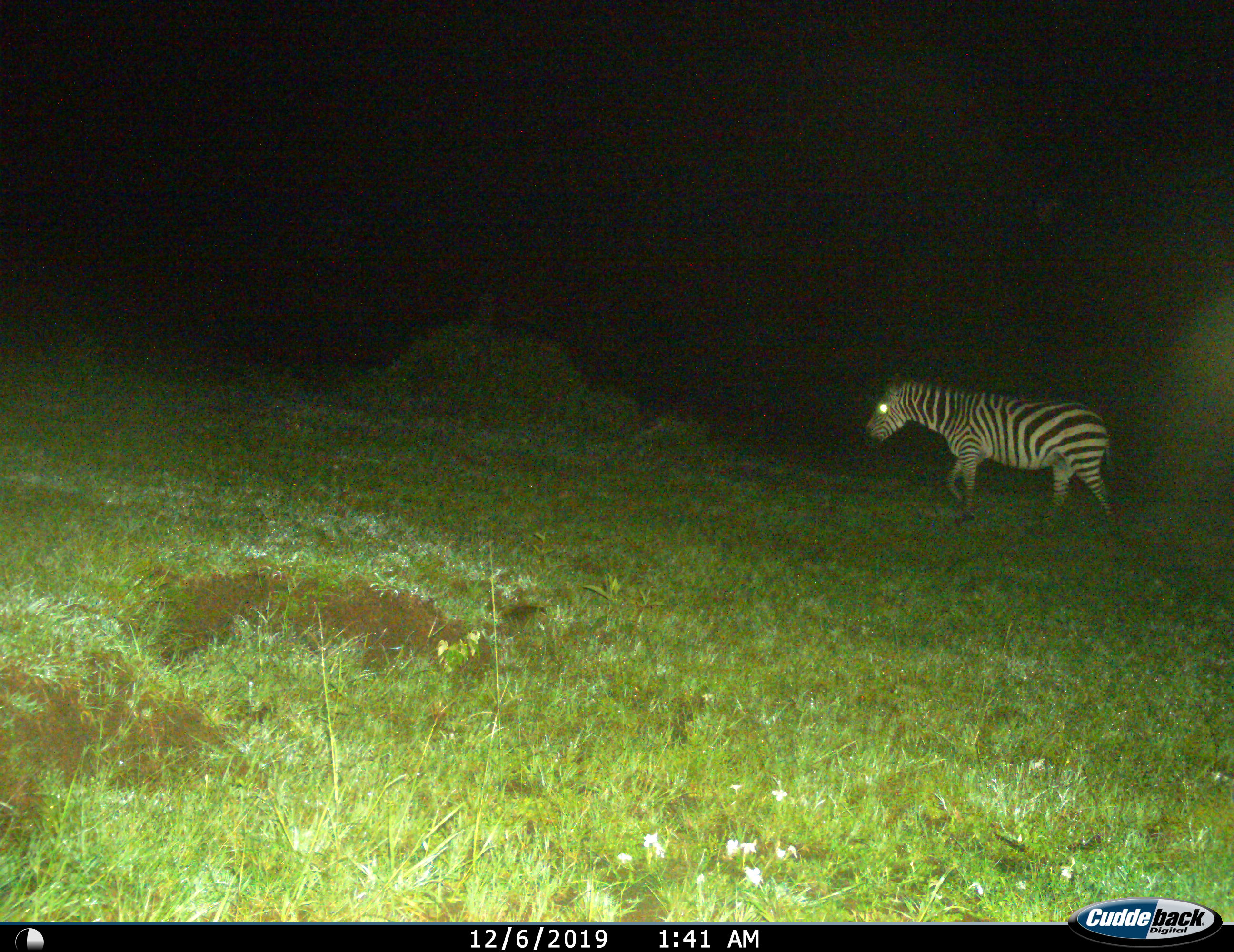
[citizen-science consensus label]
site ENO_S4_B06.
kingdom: Animalia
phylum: Chordata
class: Mammalia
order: Perissodactyla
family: Equidae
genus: Equus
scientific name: Equus quagga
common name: plains zebra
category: zebraplains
Zebraplains (plains zebra) (Equus quagga), count 1. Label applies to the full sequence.